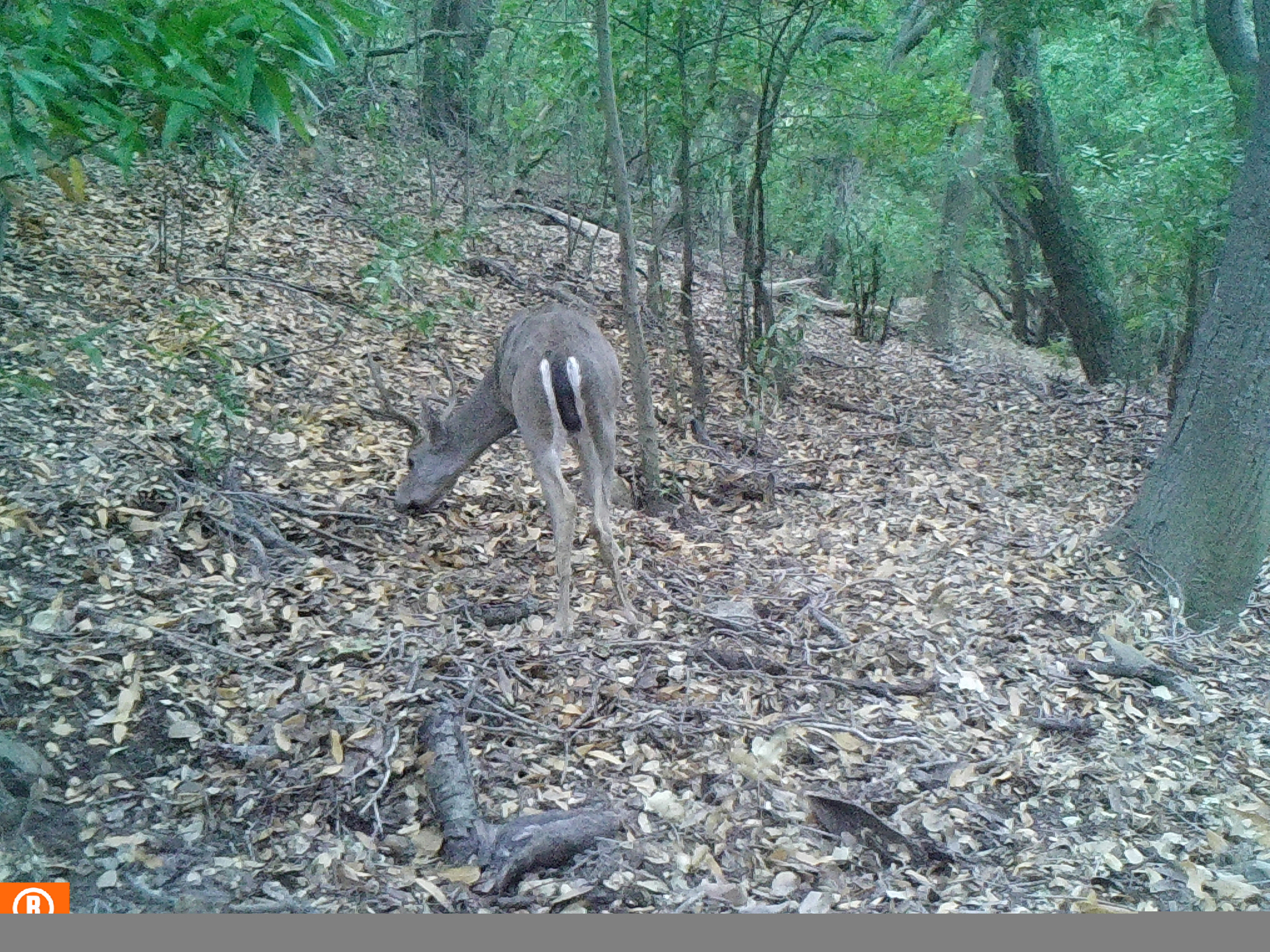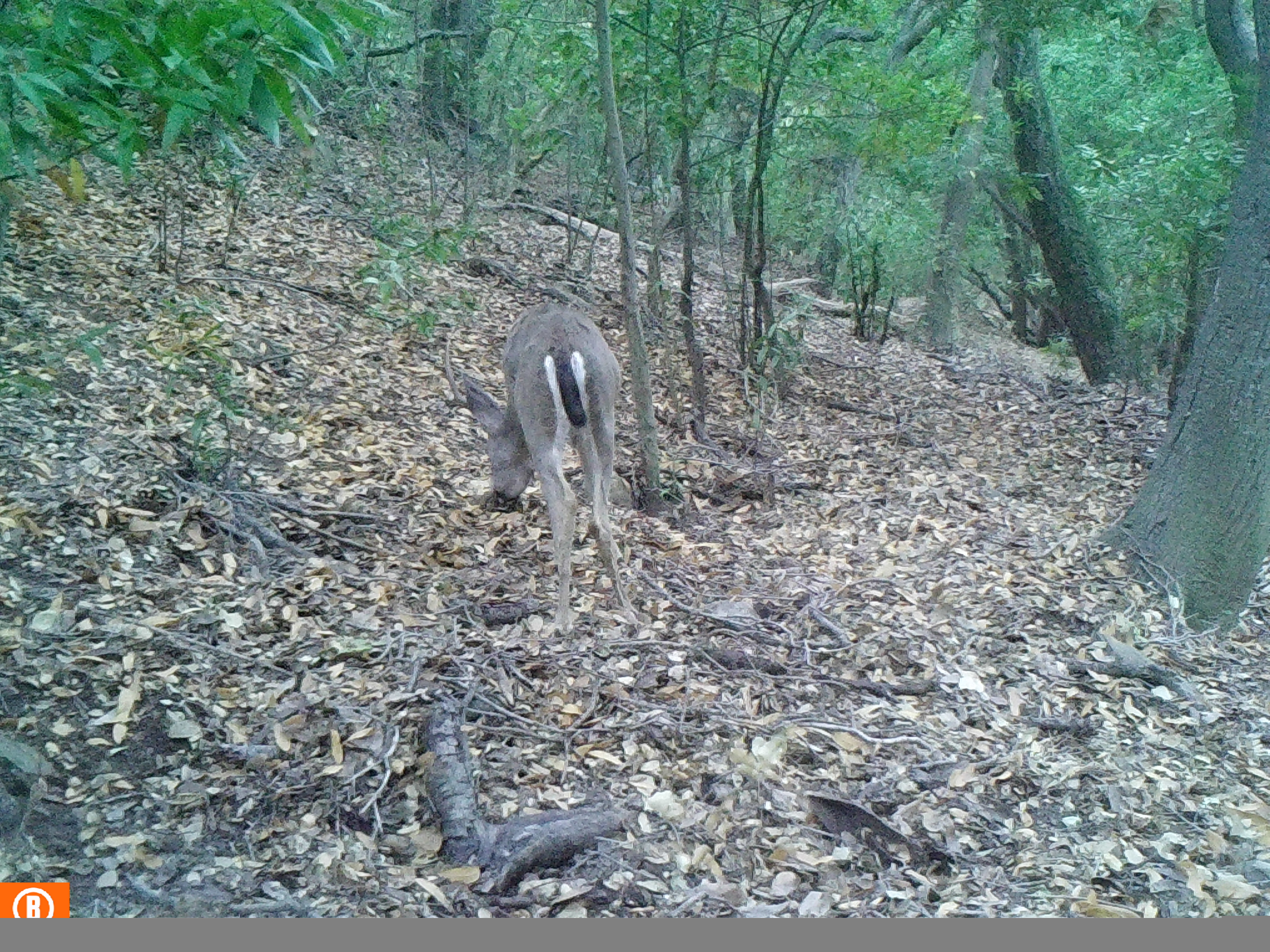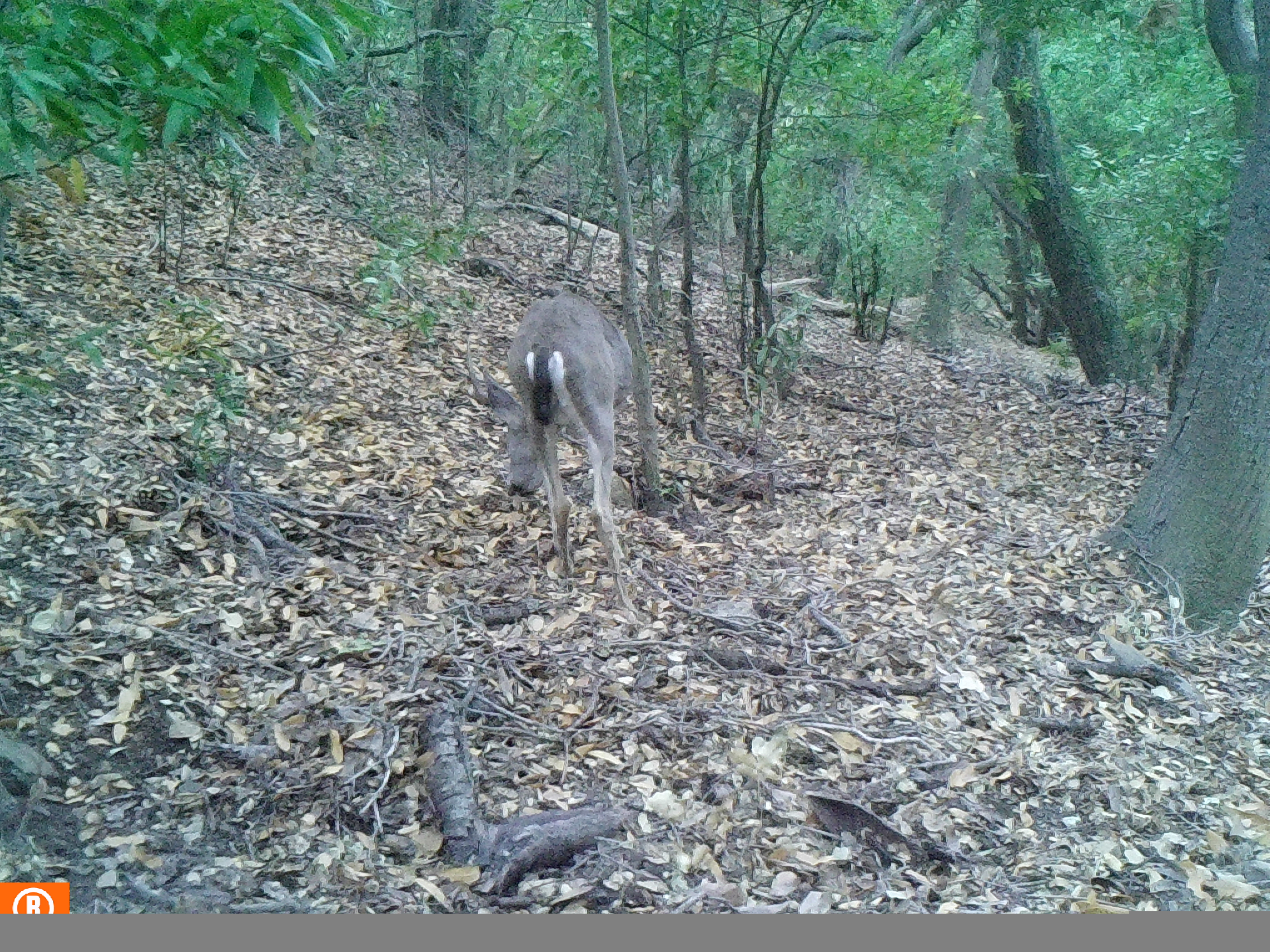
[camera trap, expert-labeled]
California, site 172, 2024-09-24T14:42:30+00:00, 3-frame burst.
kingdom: Animalia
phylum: Chordata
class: Mammalia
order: Artiodactyla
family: Cervidae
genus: Odocoileus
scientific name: Odocoileus hemionus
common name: mule deer